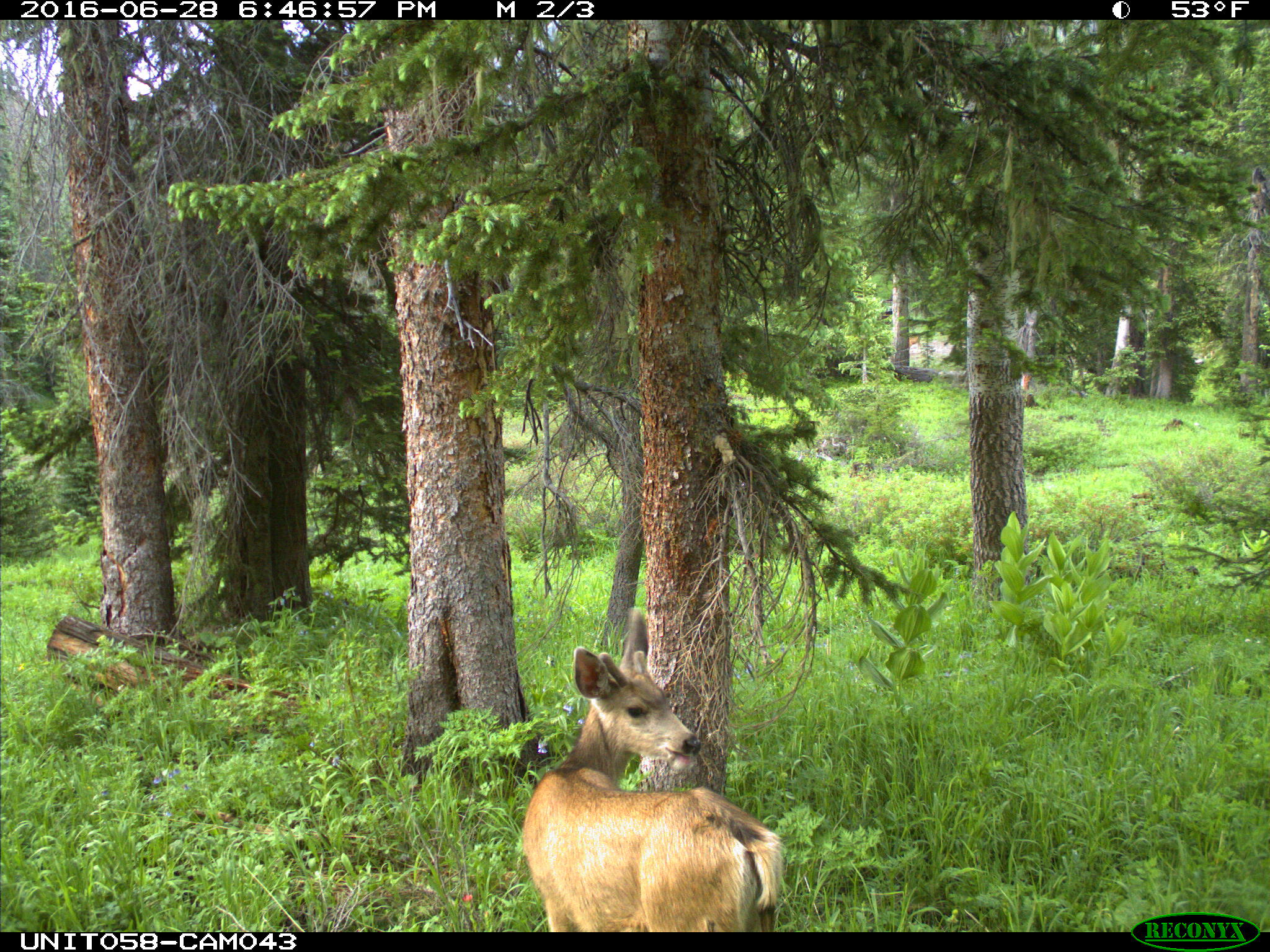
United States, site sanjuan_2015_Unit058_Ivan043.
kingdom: Animalia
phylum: Chordata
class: Mammalia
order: Artiodactyla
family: Cervidae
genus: Odocoileus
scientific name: Odocoileus hemionus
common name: mule deer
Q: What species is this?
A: Odocoileus hemionus (mule deer).